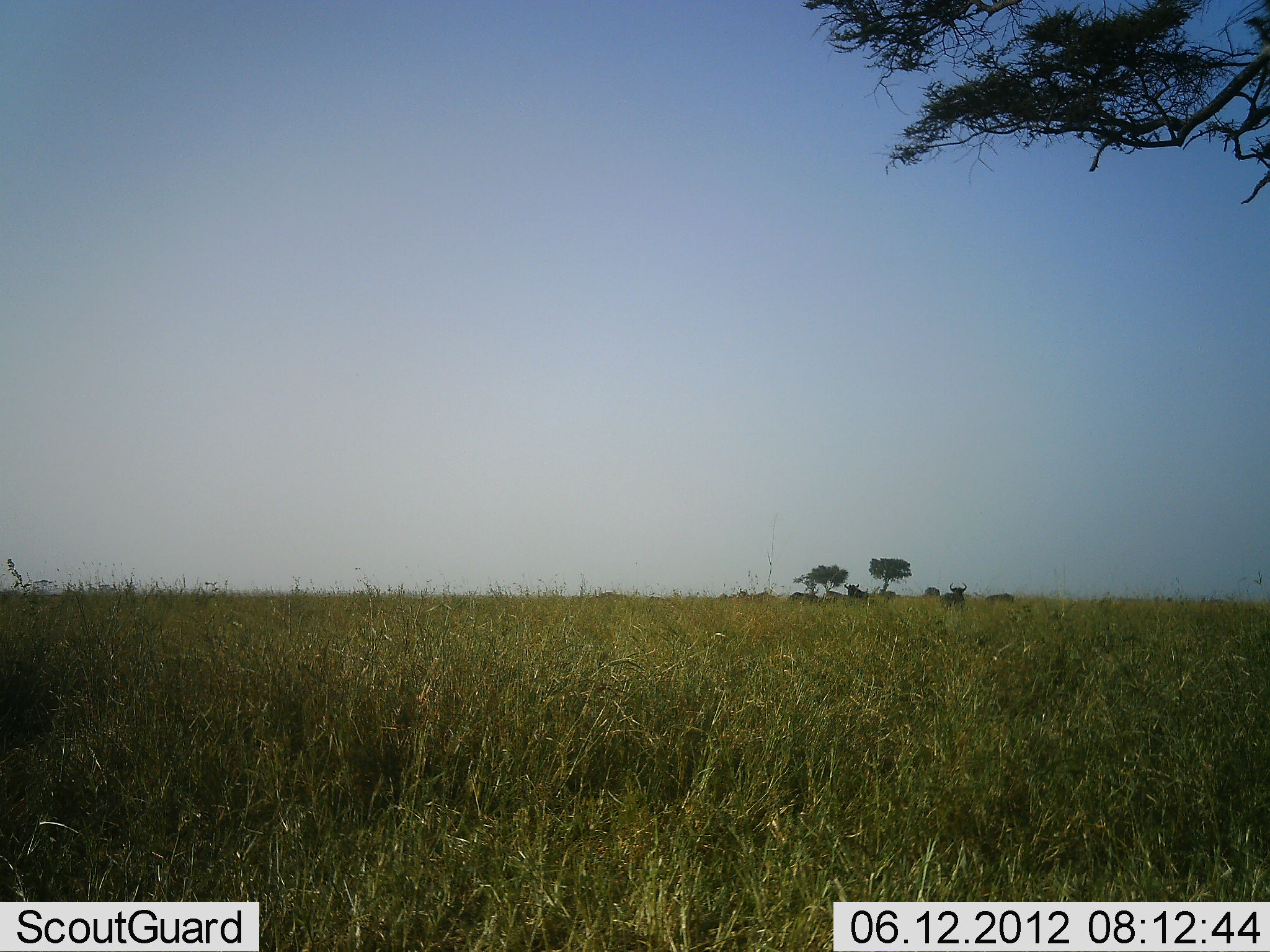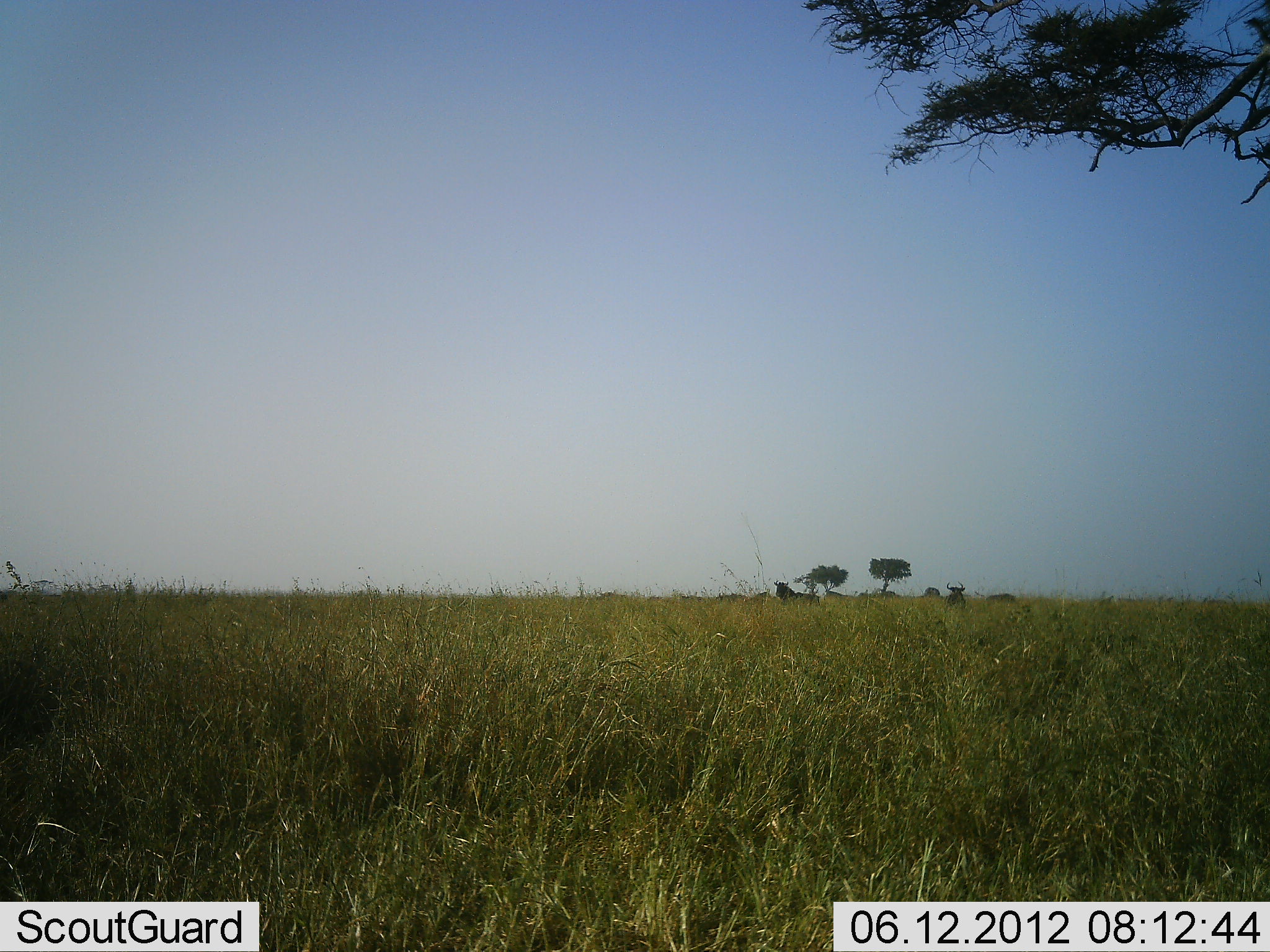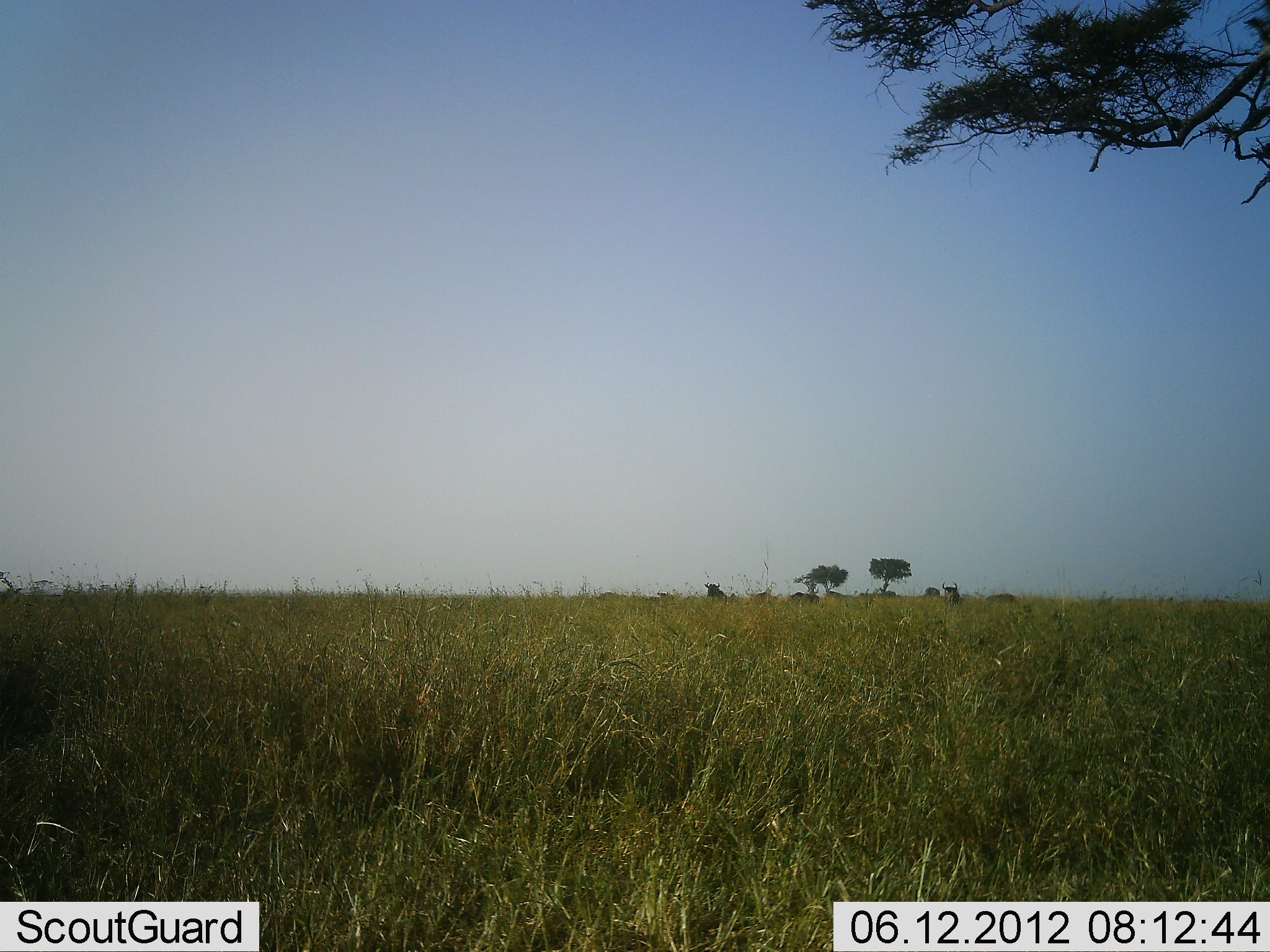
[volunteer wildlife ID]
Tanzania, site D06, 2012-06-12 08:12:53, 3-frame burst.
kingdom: Animalia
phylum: Chordata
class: Mammalia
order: Artiodactyla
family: Bovidae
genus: Connochaetes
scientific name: Connochaetes taurinus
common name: blue wildebeest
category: wildebeest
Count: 5.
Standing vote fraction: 50%.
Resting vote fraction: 0%.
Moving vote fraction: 100%.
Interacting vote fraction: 0%.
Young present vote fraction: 0%.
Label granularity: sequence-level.